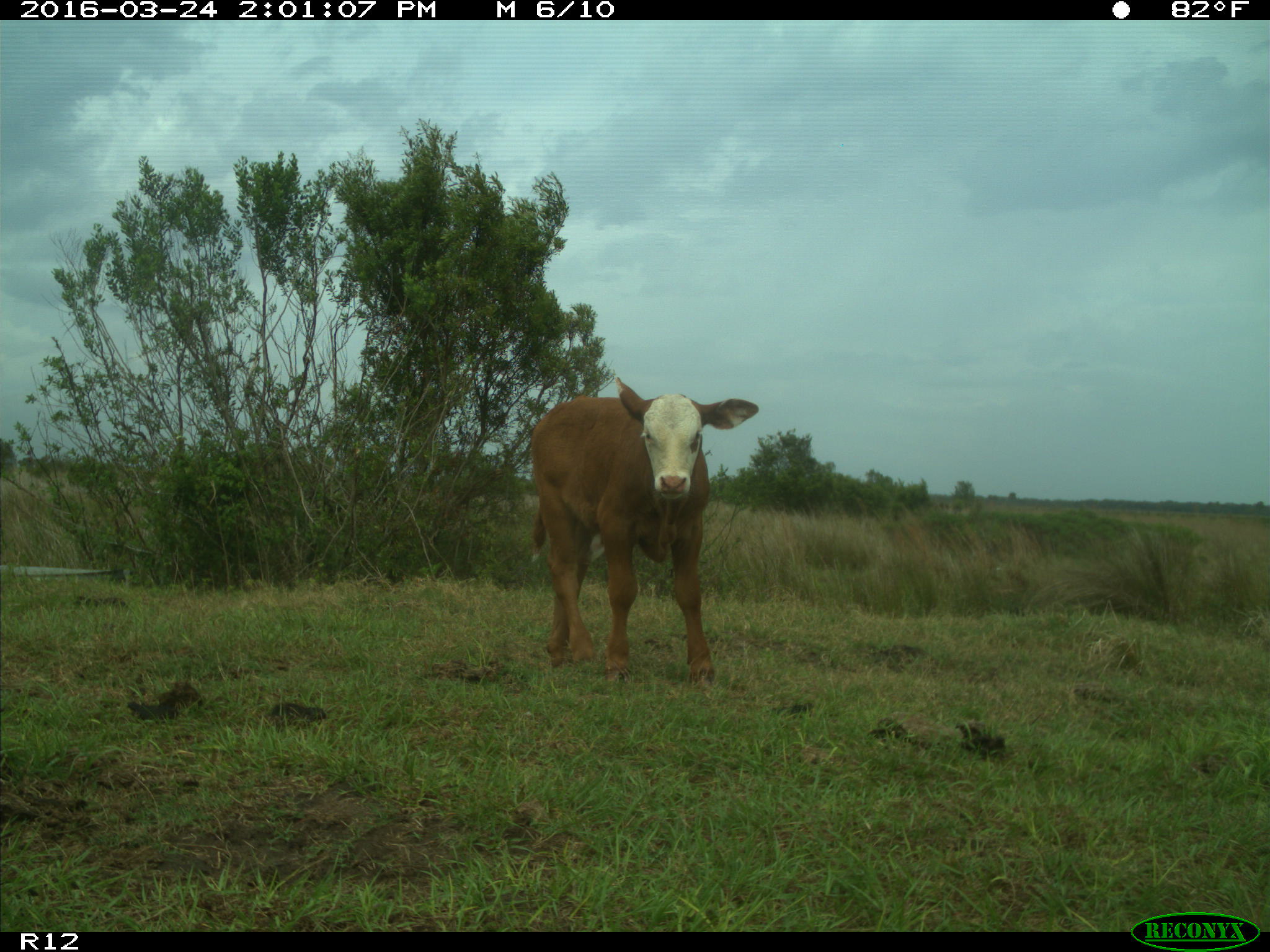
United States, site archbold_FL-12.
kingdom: Animalia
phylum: Chordata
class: Mammalia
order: Artiodactyla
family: Bovidae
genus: Bos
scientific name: Bos taurus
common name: domestic cow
Bos taurus (domestic cow).